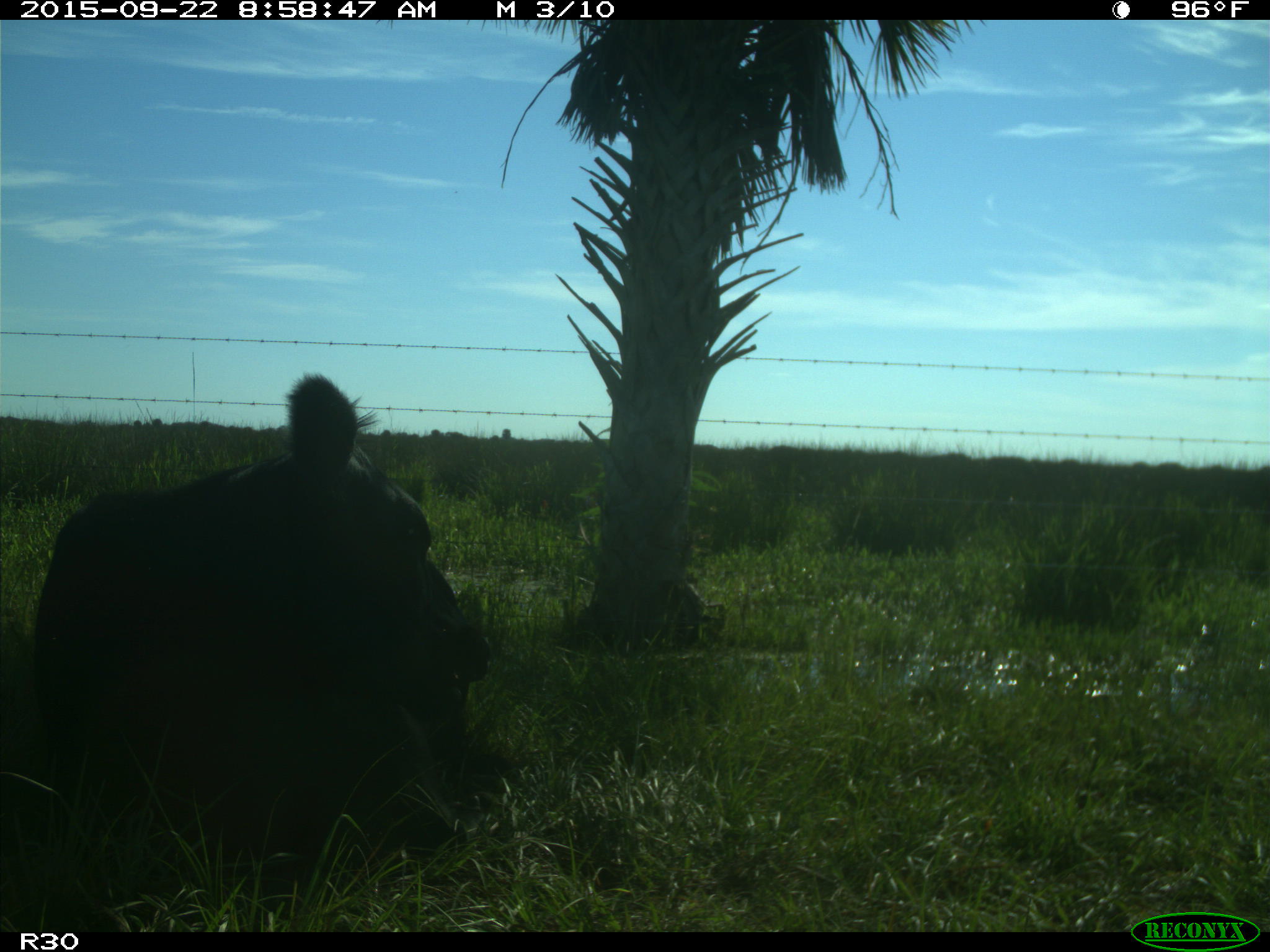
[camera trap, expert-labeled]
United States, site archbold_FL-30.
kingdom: Animalia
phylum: Chordata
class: Mammalia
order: Artiodactyla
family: Bovidae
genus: Bos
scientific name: Bos taurus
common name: domestic cow